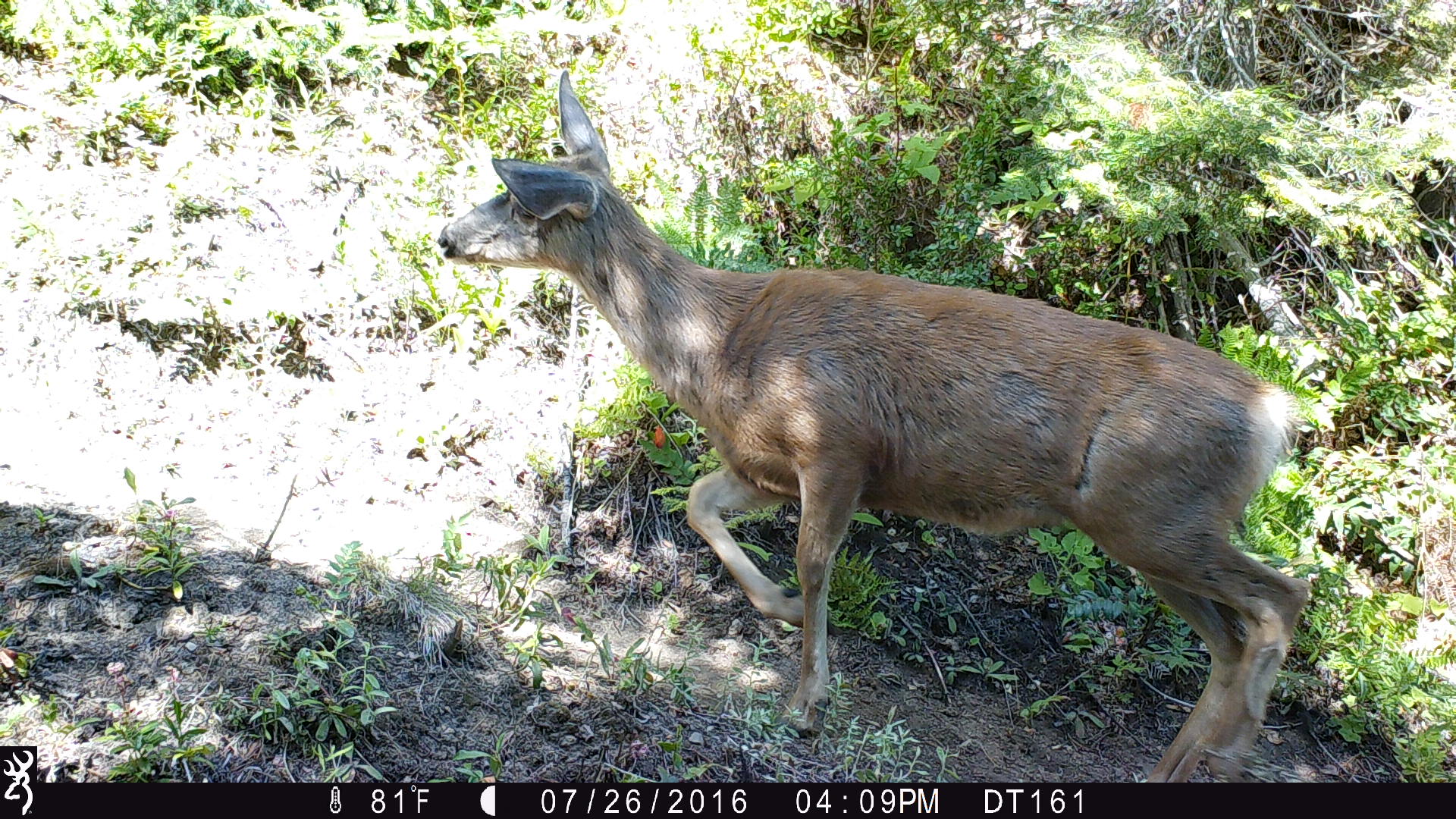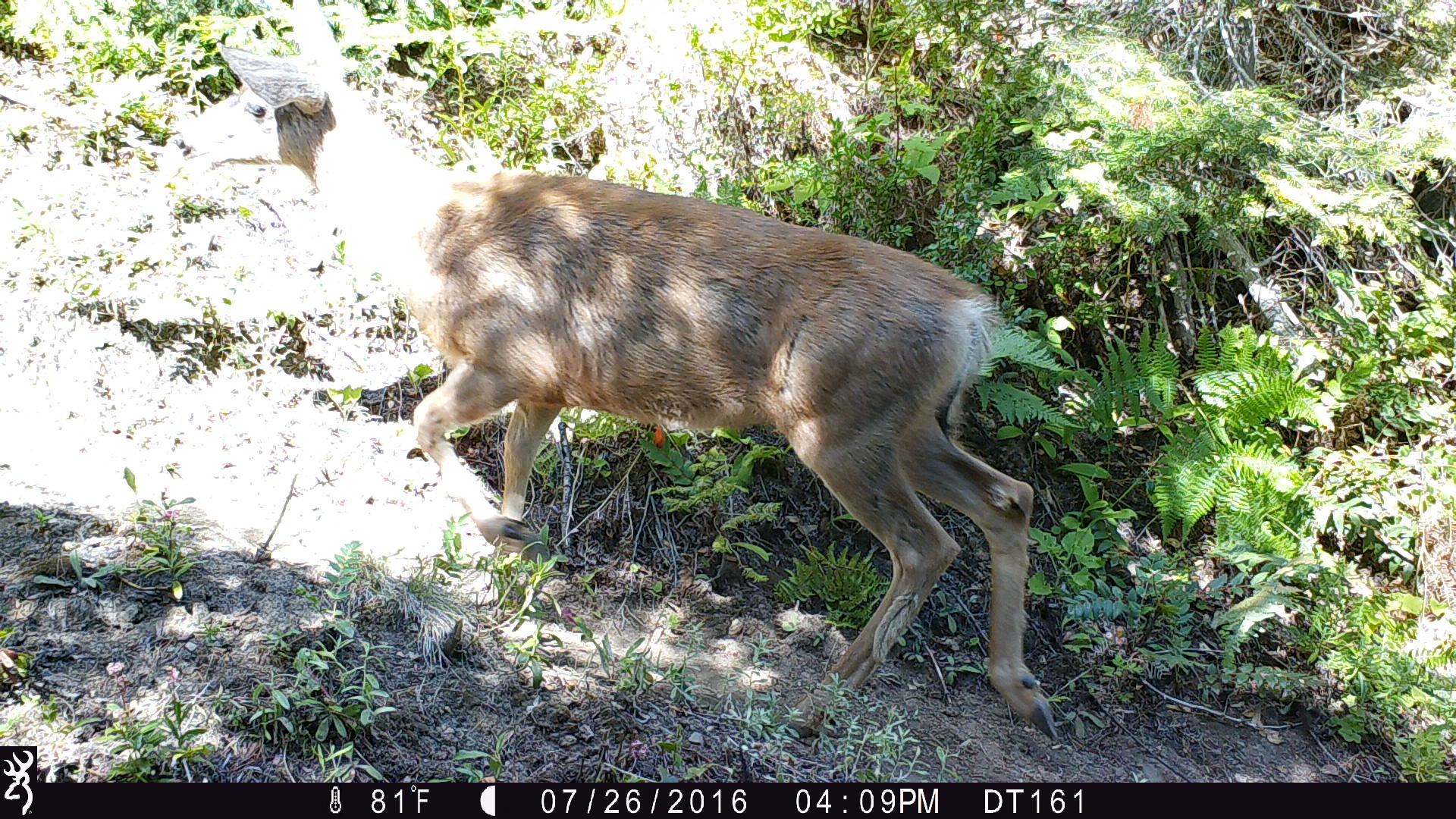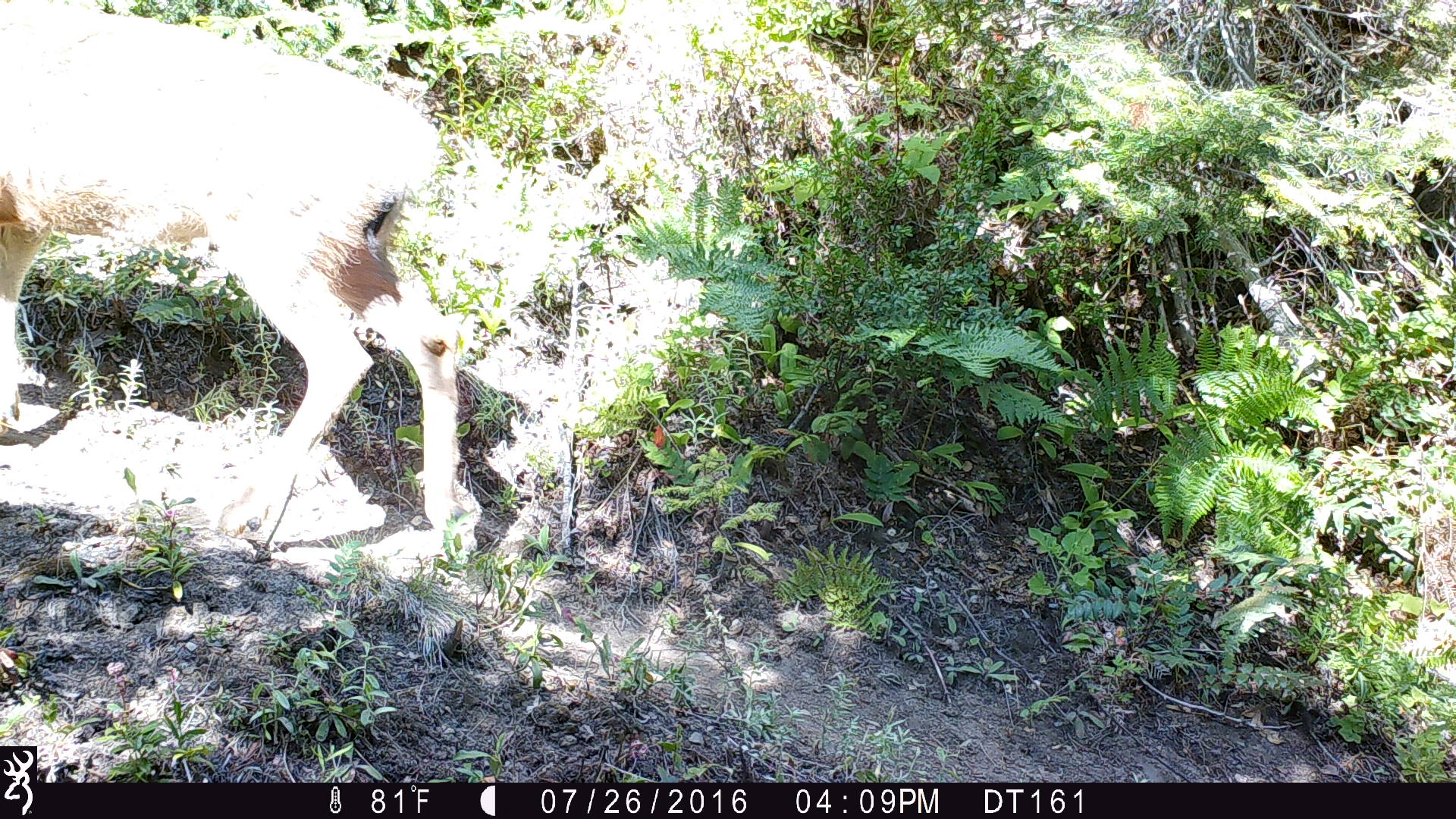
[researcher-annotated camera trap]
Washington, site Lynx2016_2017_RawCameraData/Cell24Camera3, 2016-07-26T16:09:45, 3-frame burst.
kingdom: Animalia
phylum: Chordata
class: Mammalia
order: Artiodactyla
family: Cervidae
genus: Odocoileus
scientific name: Odocoileus hemionus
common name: mule deer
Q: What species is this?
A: Odocoileus hemionus (mule deer).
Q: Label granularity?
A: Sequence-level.